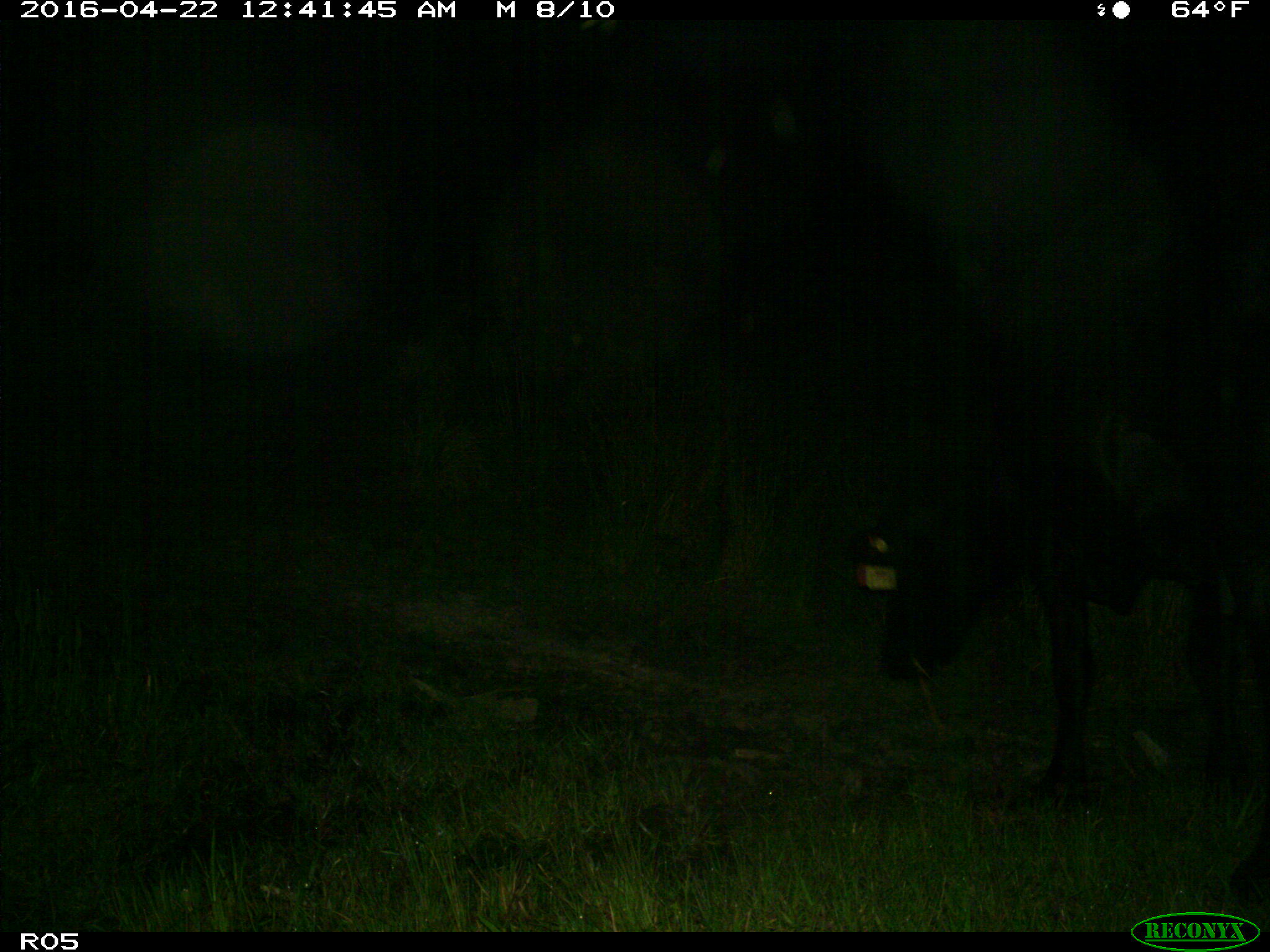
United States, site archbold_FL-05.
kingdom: Animalia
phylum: Chordata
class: Mammalia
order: Artiodactyla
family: Bovidae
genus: Bos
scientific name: Bos taurus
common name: domestic cow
Bos taurus (domestic cow).